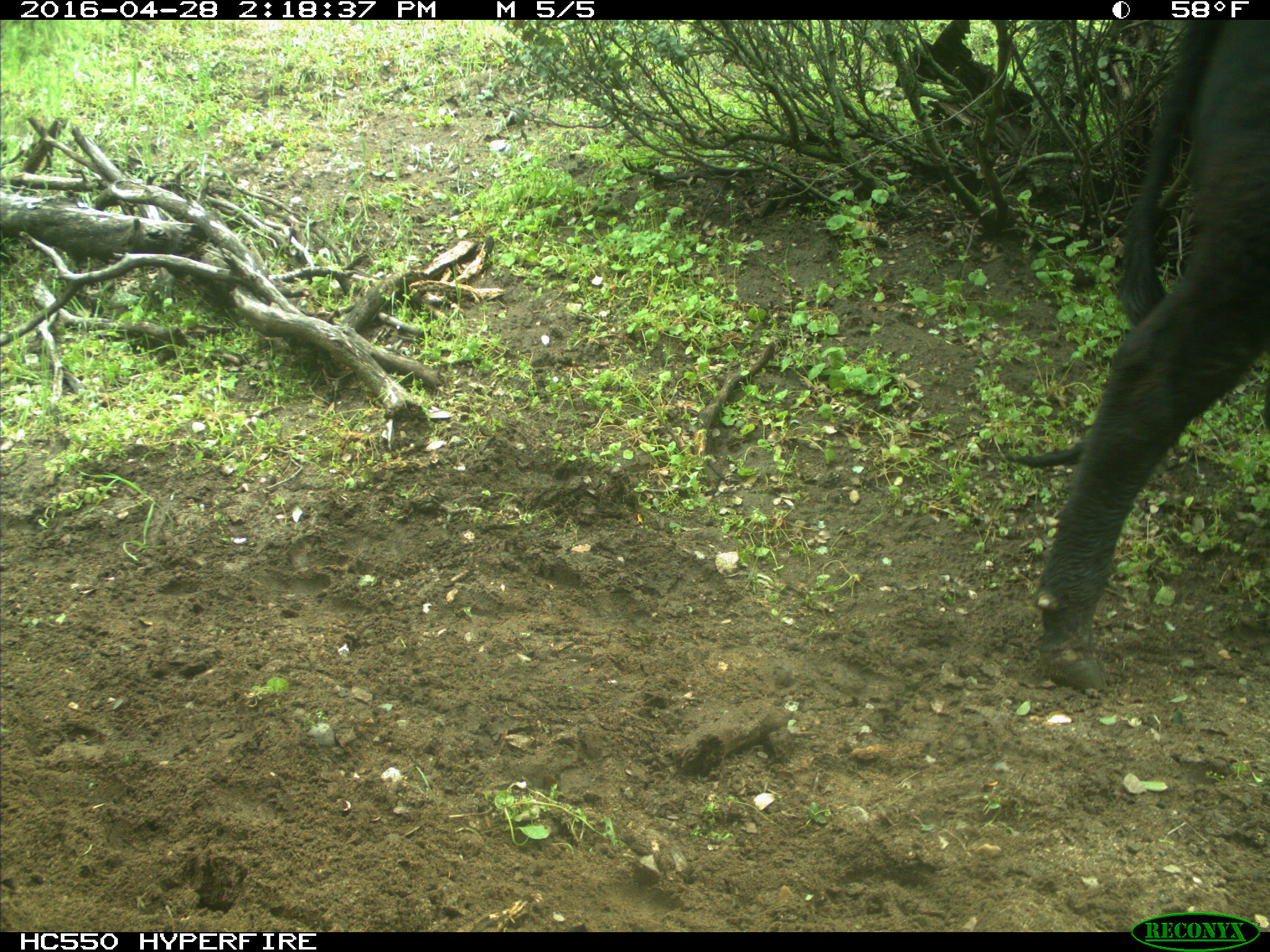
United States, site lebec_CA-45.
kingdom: Animalia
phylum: Chordata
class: Mammalia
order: Artiodactyla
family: Bovidae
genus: Bos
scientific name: Bos taurus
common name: domestic cow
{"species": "Bos taurus (domestic cow)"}